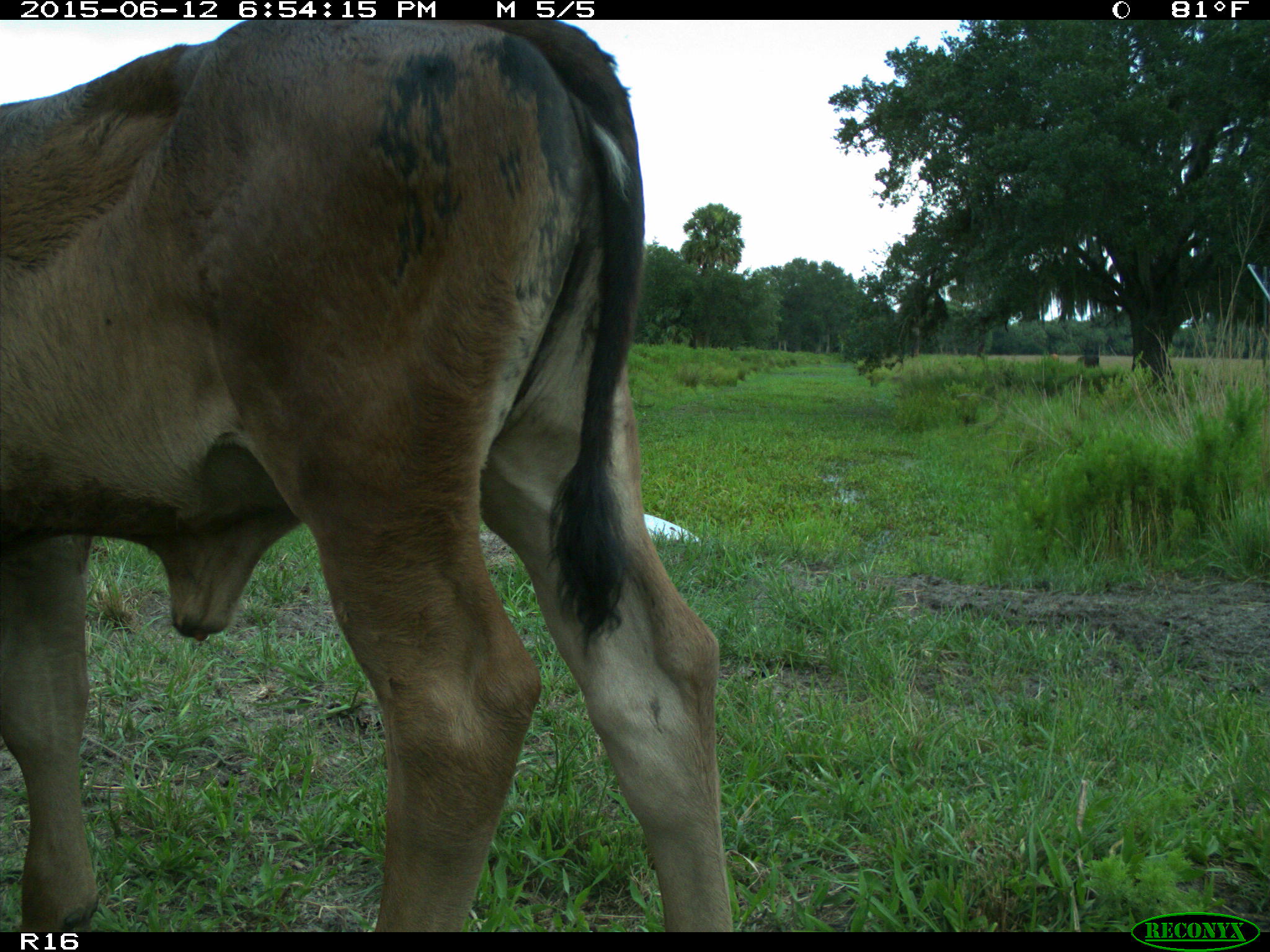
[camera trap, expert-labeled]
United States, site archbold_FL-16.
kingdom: Animalia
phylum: Chordata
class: Mammalia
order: Artiodactyla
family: Bovidae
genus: Bos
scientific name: Bos taurus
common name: domestic cow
Bos taurus (domestic cow).